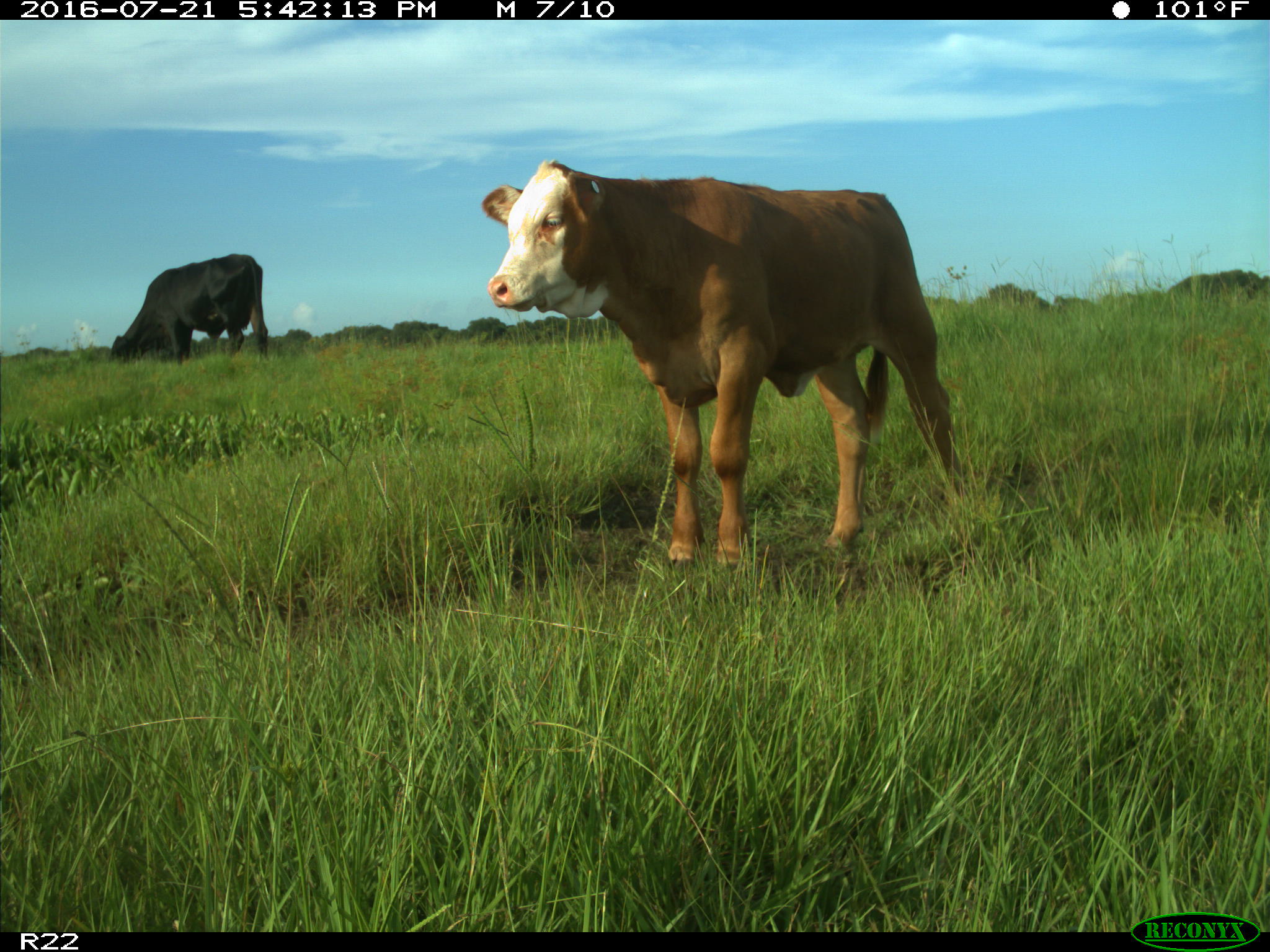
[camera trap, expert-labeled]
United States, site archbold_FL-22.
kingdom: Animalia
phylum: Chordata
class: Mammalia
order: Artiodactyla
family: Bovidae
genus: Bos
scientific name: Bos taurus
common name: domestic cow